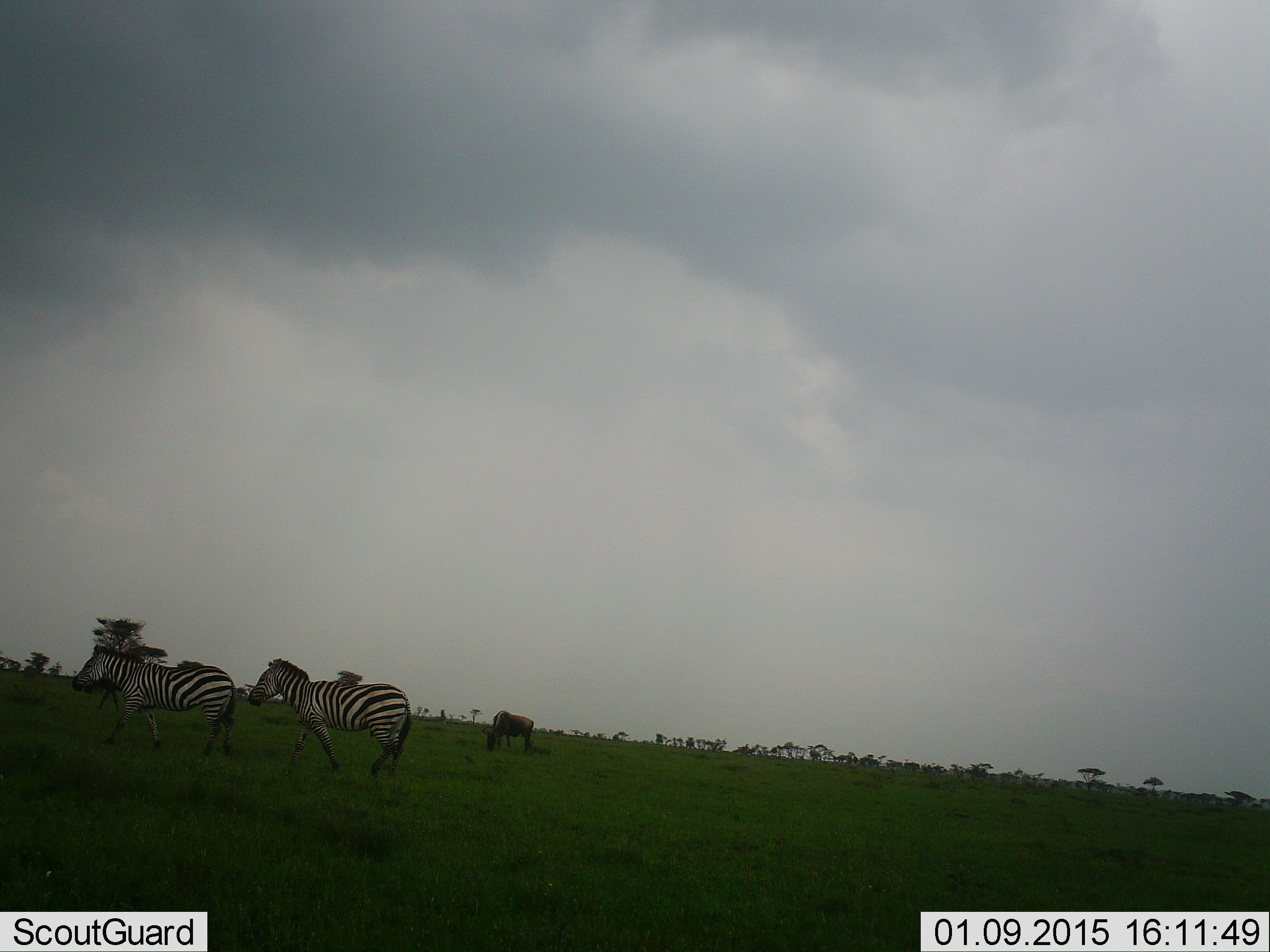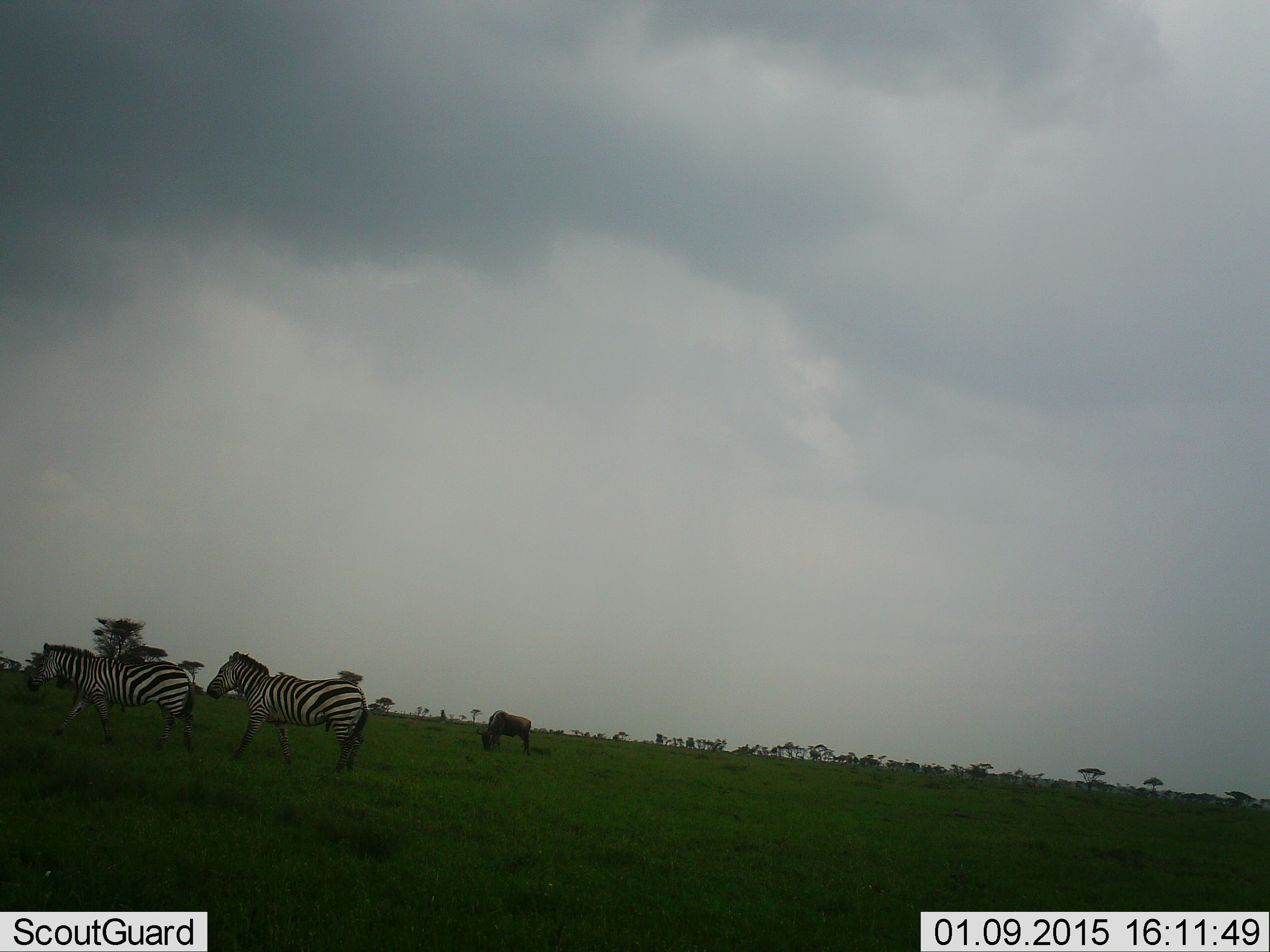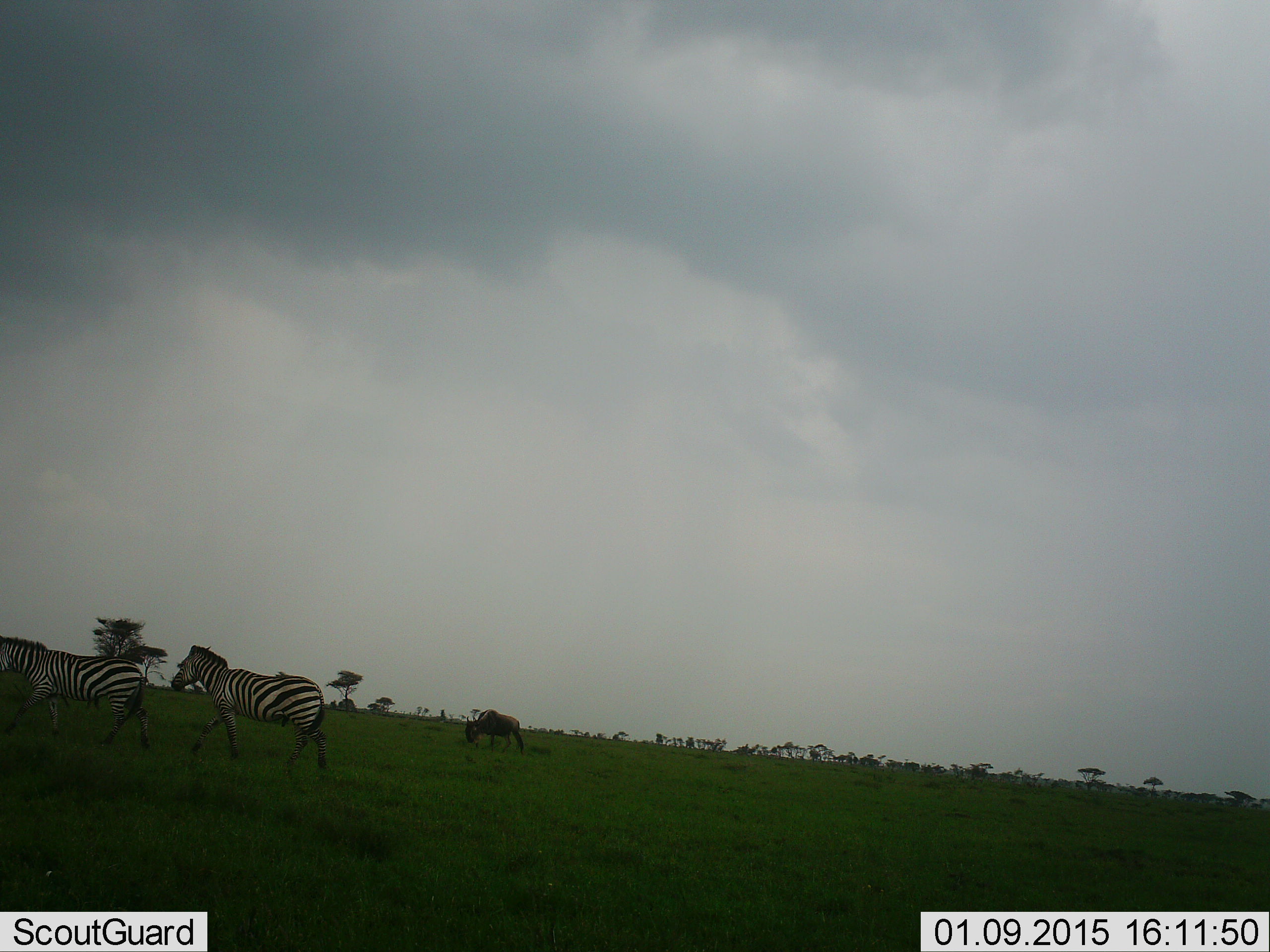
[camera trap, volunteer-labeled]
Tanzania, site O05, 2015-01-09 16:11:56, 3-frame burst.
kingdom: Animalia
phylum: Chordata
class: Mammalia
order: Artiodactyla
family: Bovidae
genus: Connochaetes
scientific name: Connochaetes taurinus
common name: blue wildebeest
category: wildebeest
Wildebeest (blue wildebeest) (Connochaetes taurinus), count 1. Behavior (volunteer vote fractions): standing 10%, resting 0%, moving 20%, interacting 0%. Young present (vote fraction): 0%. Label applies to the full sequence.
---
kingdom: Animalia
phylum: Chordata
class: Mammalia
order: Perissodactyla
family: Equidae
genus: Equus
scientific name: Equus quagga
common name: plains zebra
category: zebra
Zebra (plains zebra) (Equus quagga), count 2. Behavior (volunteer vote fractions): standing 0%, resting 0%, moving 100%, interacting 0%. Young present (vote fraction): 0%. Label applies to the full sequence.